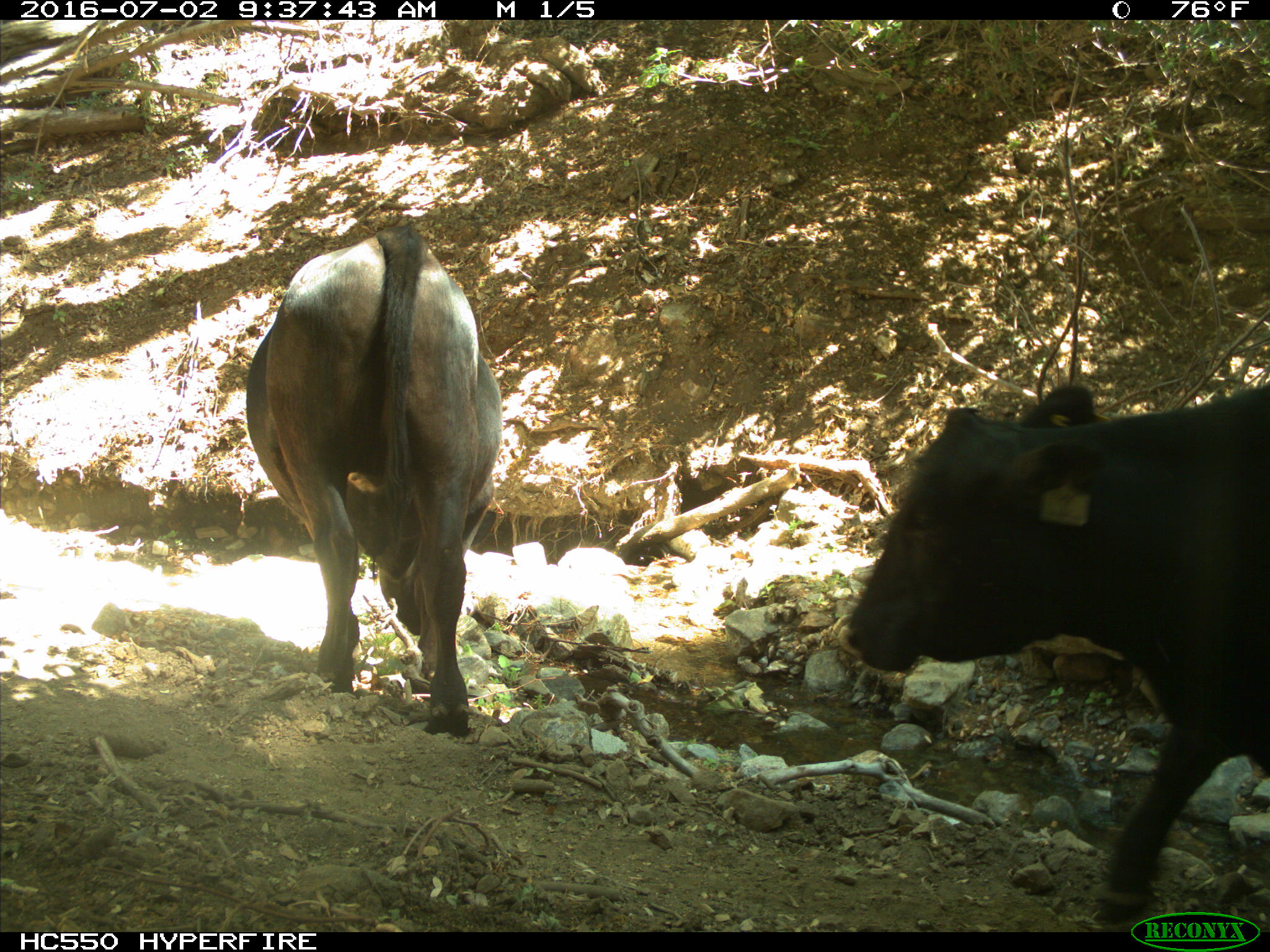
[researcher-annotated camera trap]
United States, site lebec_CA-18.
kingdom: Animalia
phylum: Chordata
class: Mammalia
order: Artiodactyla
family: Bovidae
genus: Bos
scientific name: Bos taurus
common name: domestic cow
Bos taurus (domestic cow).